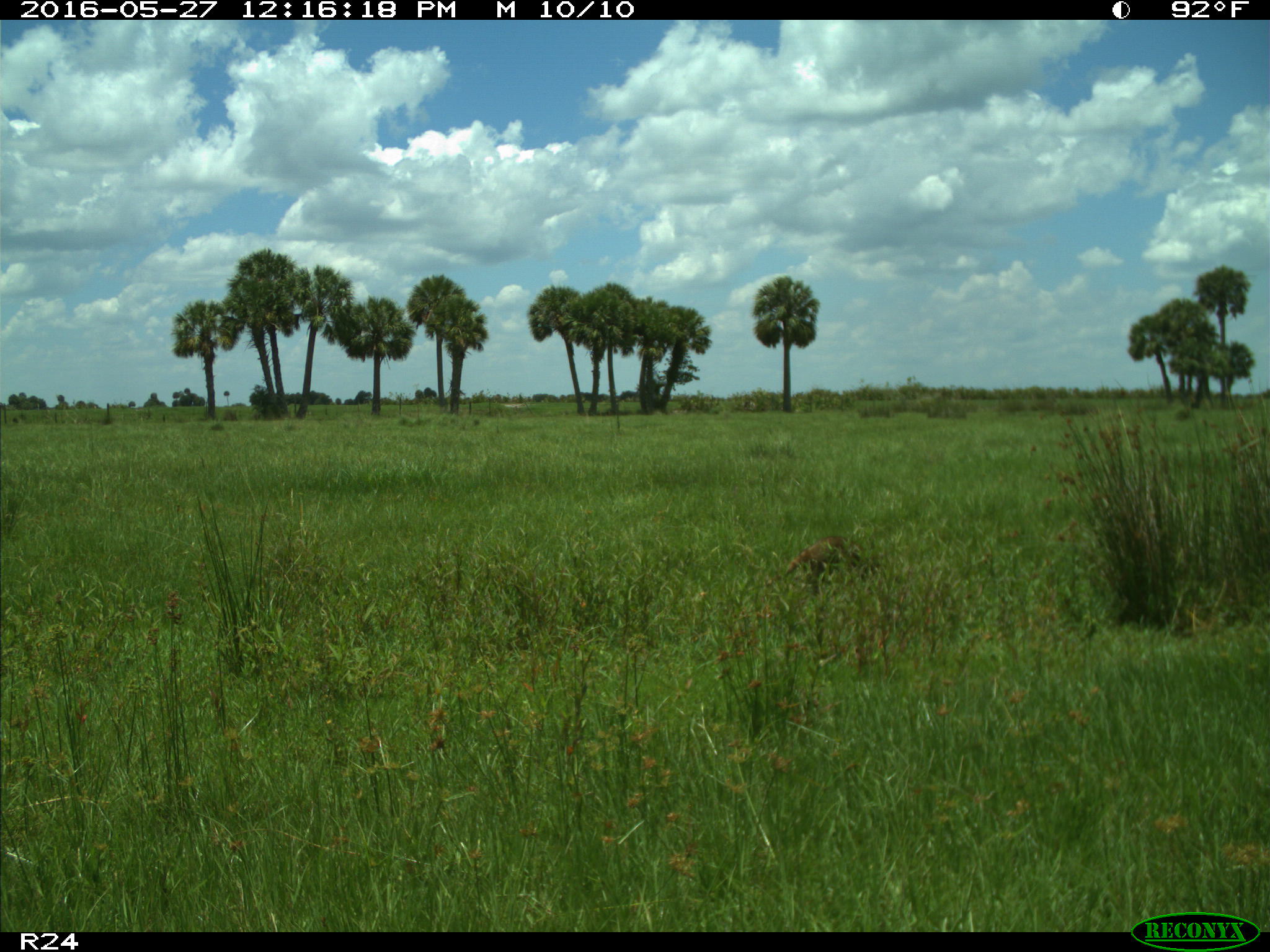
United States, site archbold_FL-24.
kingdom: Animalia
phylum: Chordata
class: Mammalia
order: Carnivora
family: Procyonidae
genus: Procyon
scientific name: Procyon lotor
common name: common raccoon